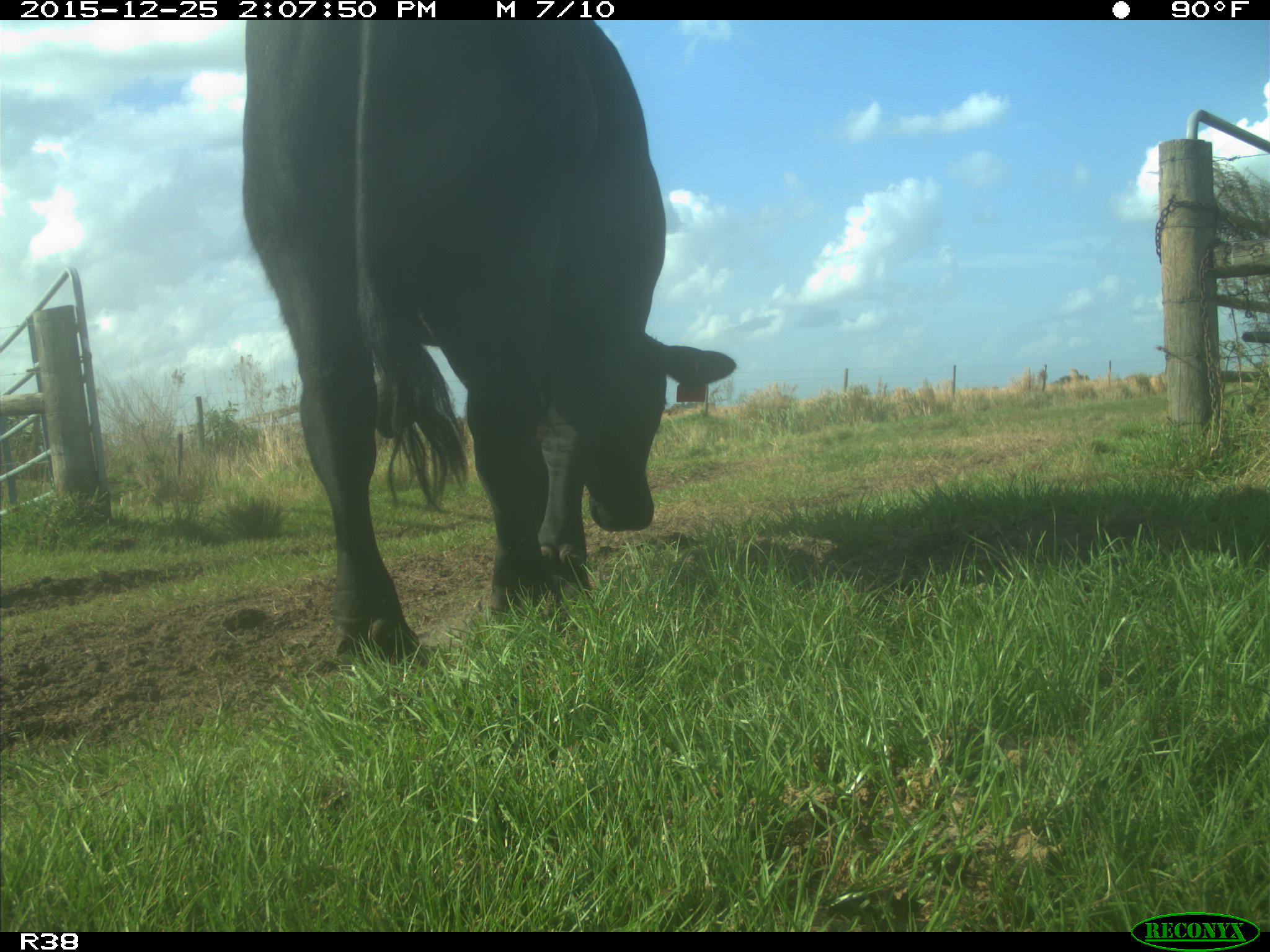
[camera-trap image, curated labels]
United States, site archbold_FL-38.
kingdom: Animalia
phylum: Chordata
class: Mammalia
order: Artiodactyla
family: Bovidae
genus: Bos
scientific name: Bos taurus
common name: domestic cow